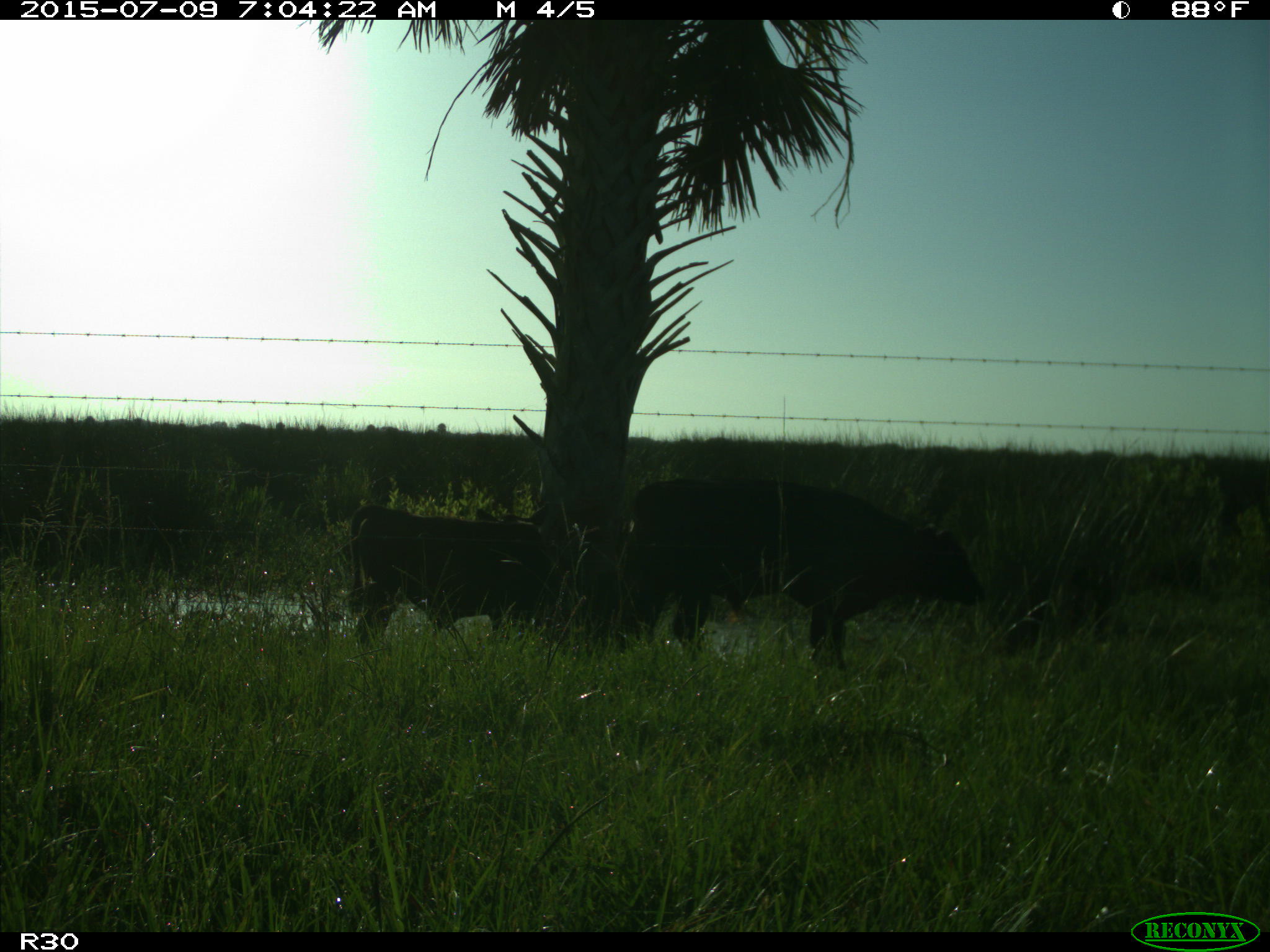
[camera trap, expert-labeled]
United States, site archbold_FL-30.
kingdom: Animalia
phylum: Chordata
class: Mammalia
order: Artiodactyla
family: Bovidae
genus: Bos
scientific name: Bos taurus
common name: domestic cow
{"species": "Bos taurus (domestic cow)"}